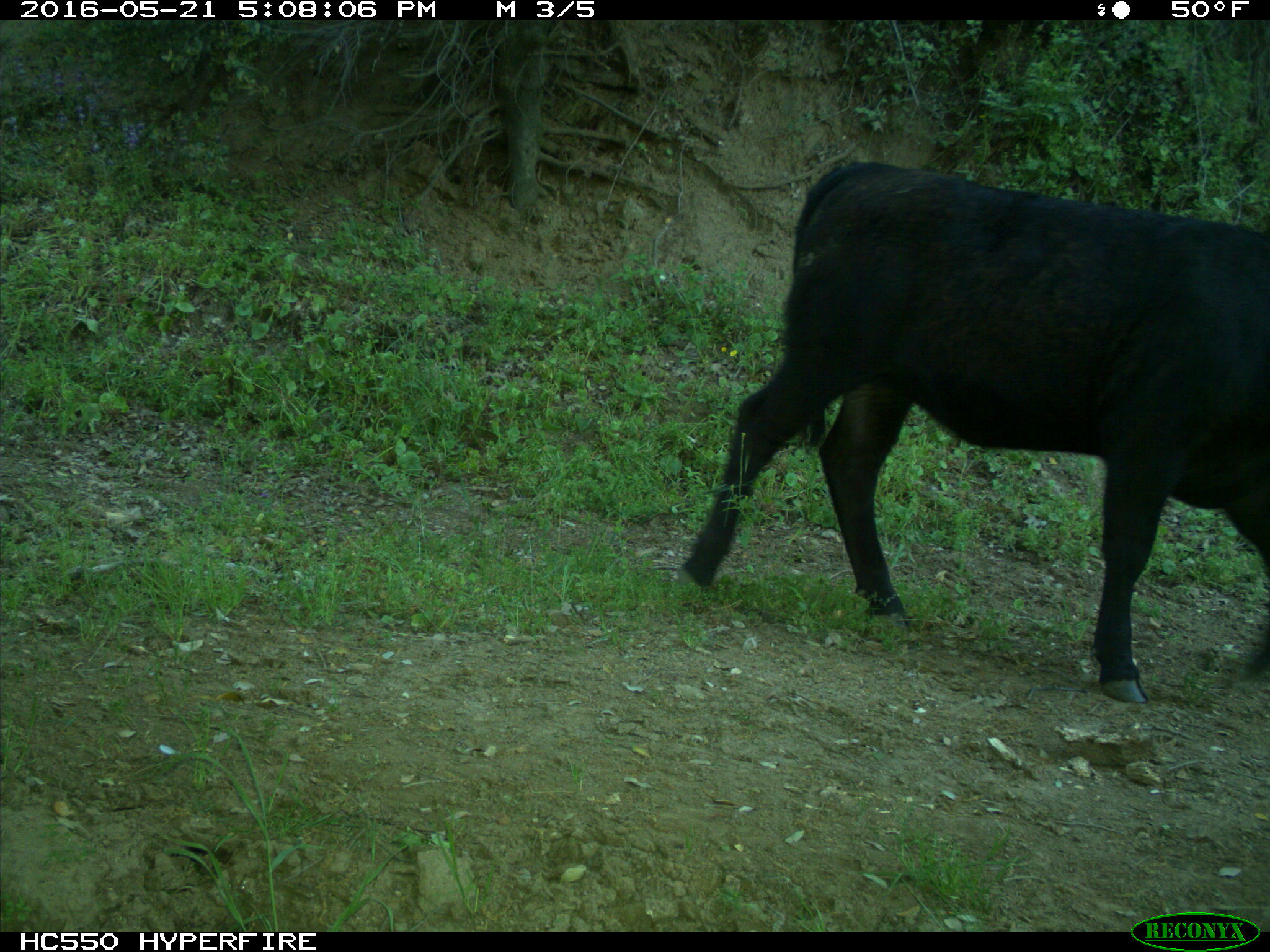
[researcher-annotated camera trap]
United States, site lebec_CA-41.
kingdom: Animalia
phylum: Chordata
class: Mammalia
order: Artiodactyla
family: Bovidae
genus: Bos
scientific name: Bos taurus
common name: domestic cow